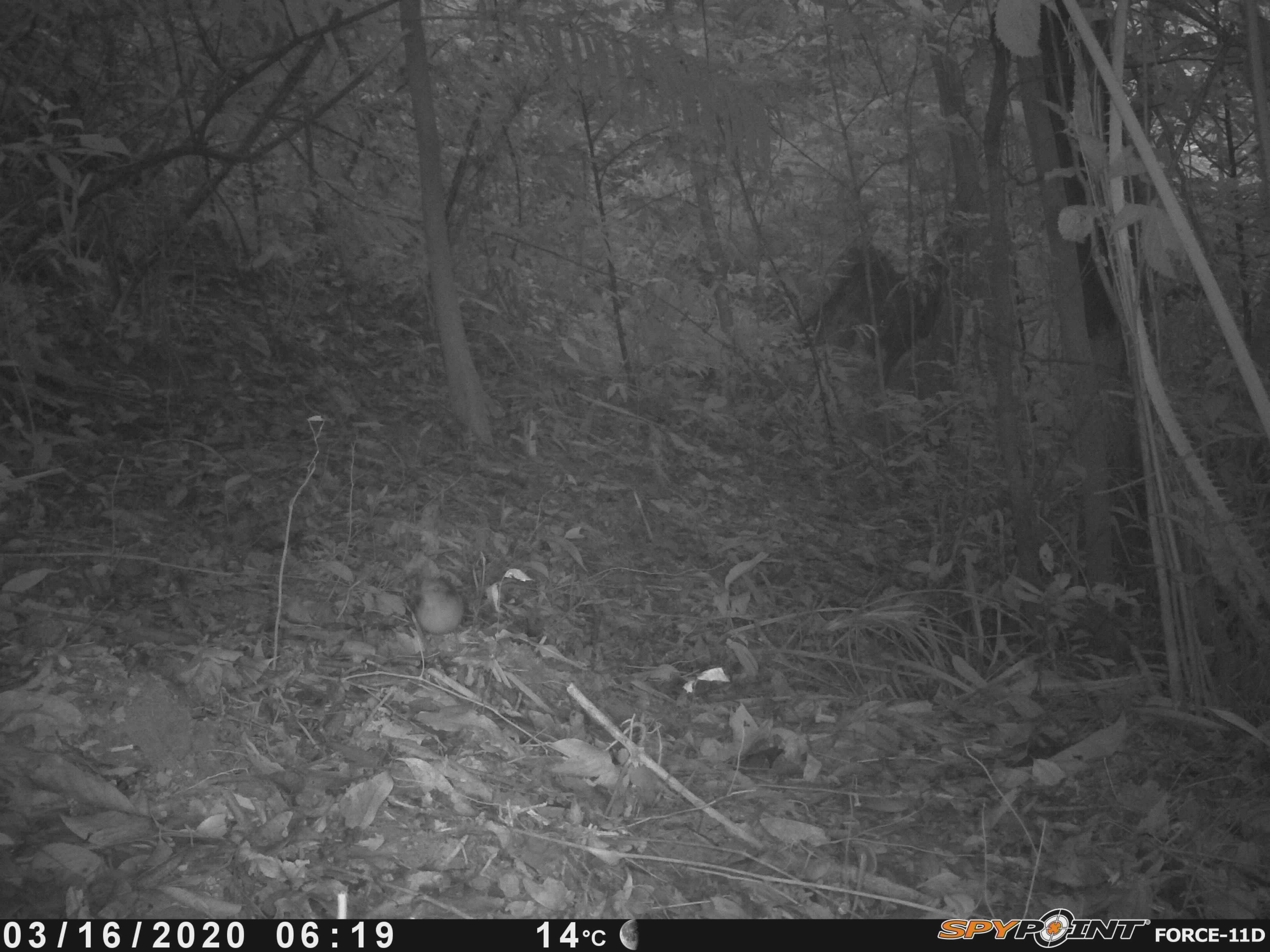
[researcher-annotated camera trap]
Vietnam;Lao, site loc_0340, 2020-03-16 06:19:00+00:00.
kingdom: Animalia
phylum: Chordata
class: Aves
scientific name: Aves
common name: bird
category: unidentified bird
Unidentified bird (bird) (Aves). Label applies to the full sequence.